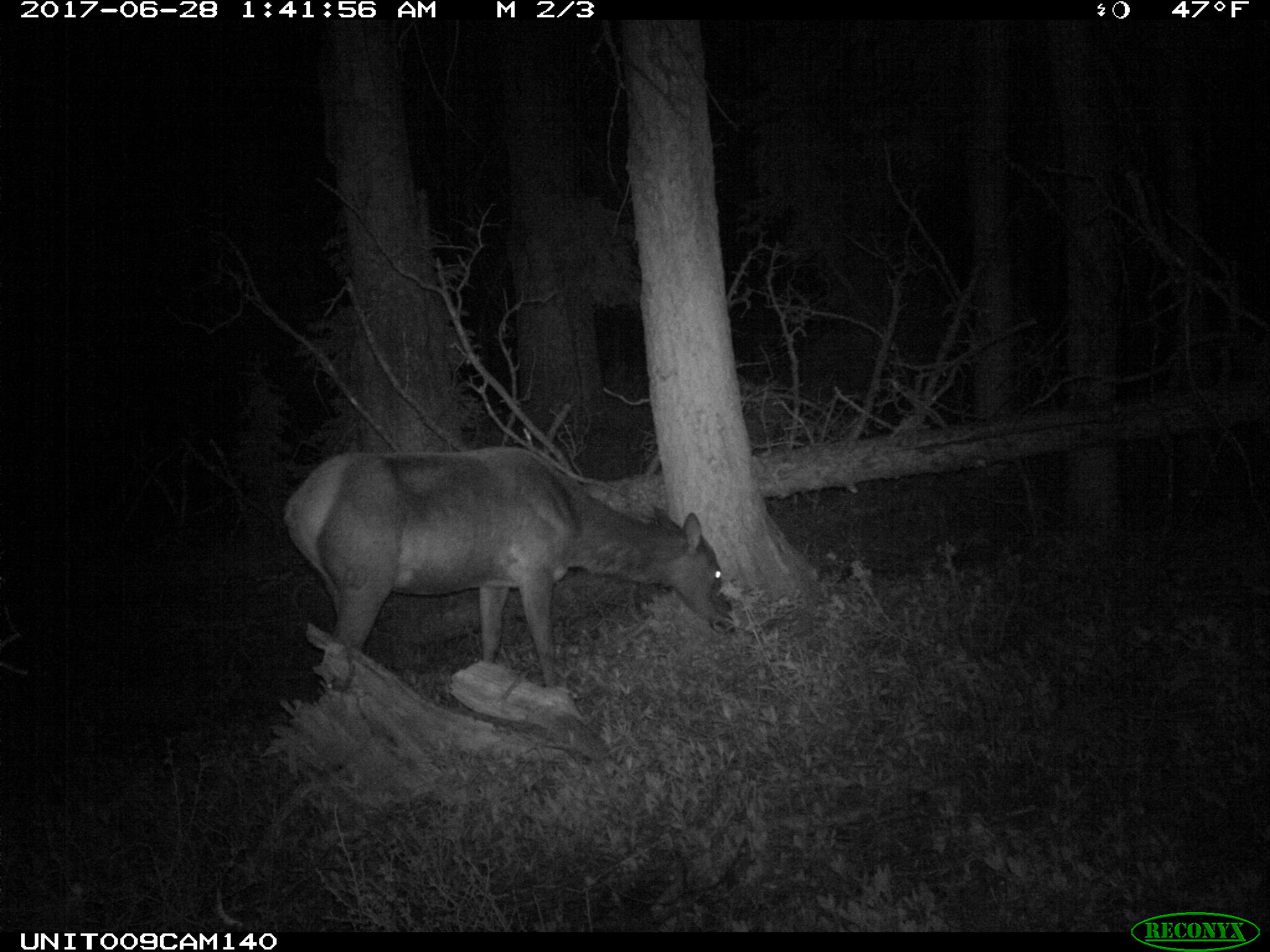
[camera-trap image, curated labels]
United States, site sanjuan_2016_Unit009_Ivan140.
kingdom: Animalia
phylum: Chordata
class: Mammalia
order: Artiodactyla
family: Cervidae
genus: Cervus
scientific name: Cervus elaphus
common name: red deer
Cervus elaphus (red deer).